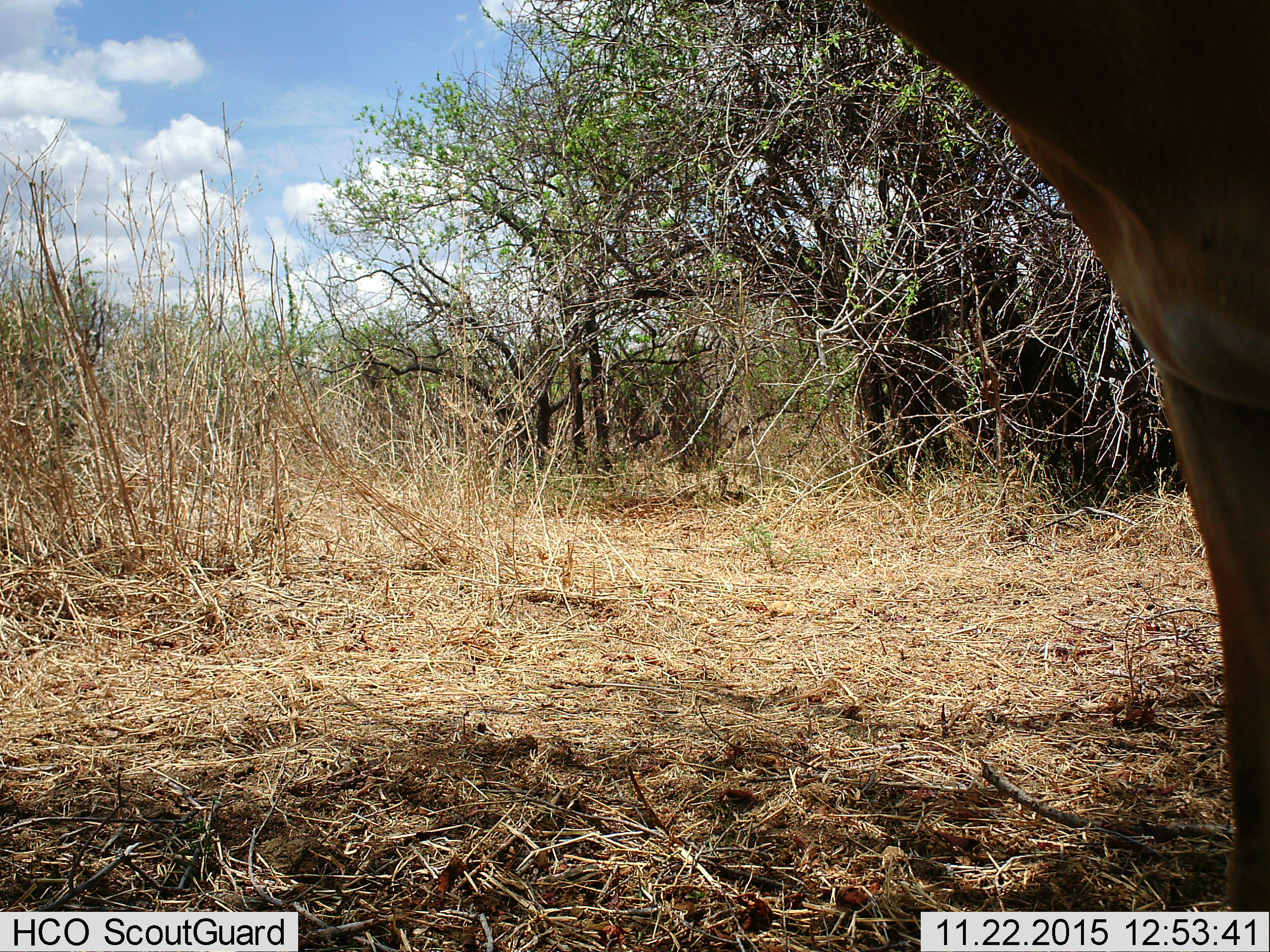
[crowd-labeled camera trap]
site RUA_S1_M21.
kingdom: Animalia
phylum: Chordata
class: Mammalia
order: Artiodactyla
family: Bovidae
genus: Aepyceros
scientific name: Aepyceros melampus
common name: impala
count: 1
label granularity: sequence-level